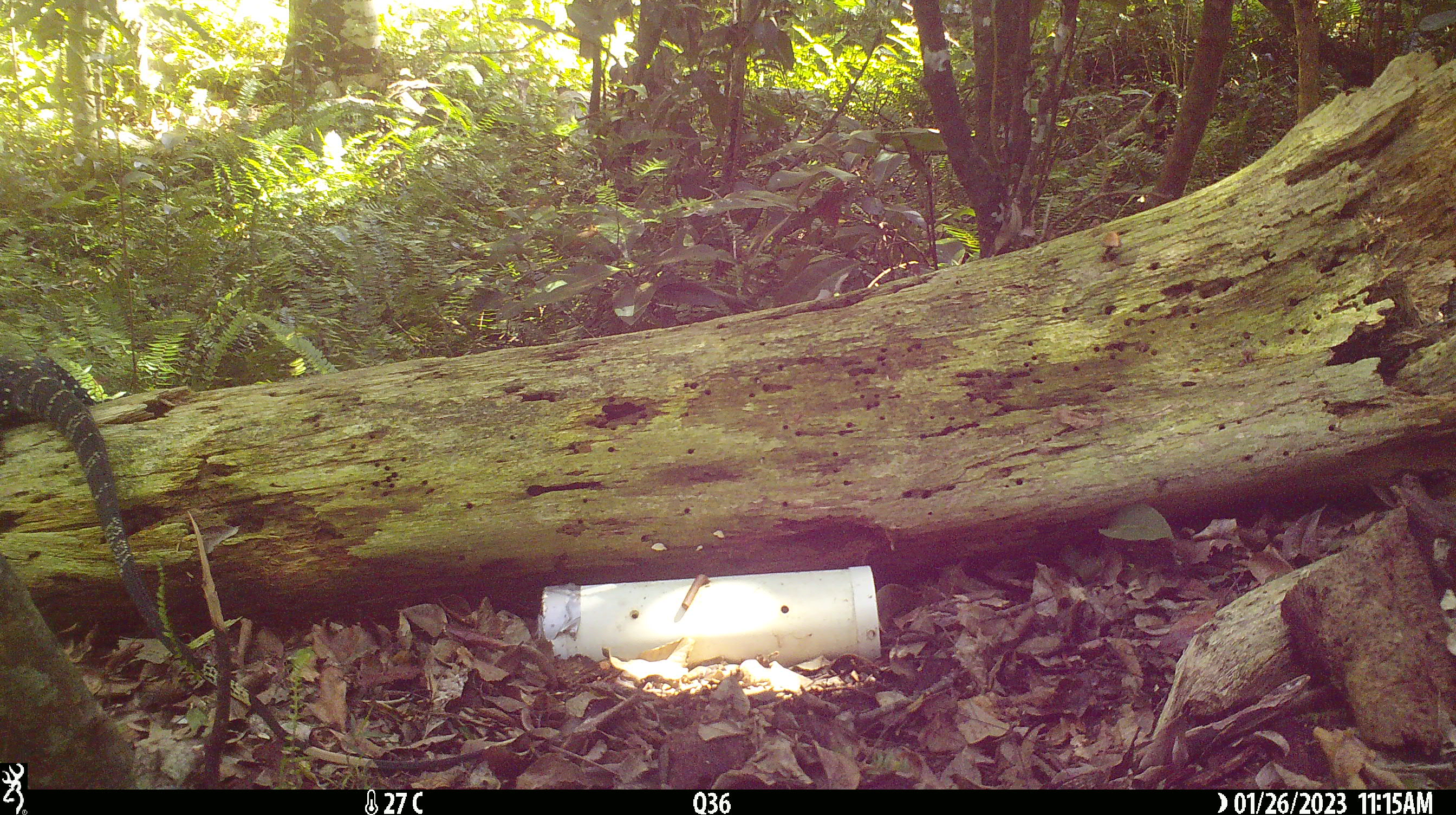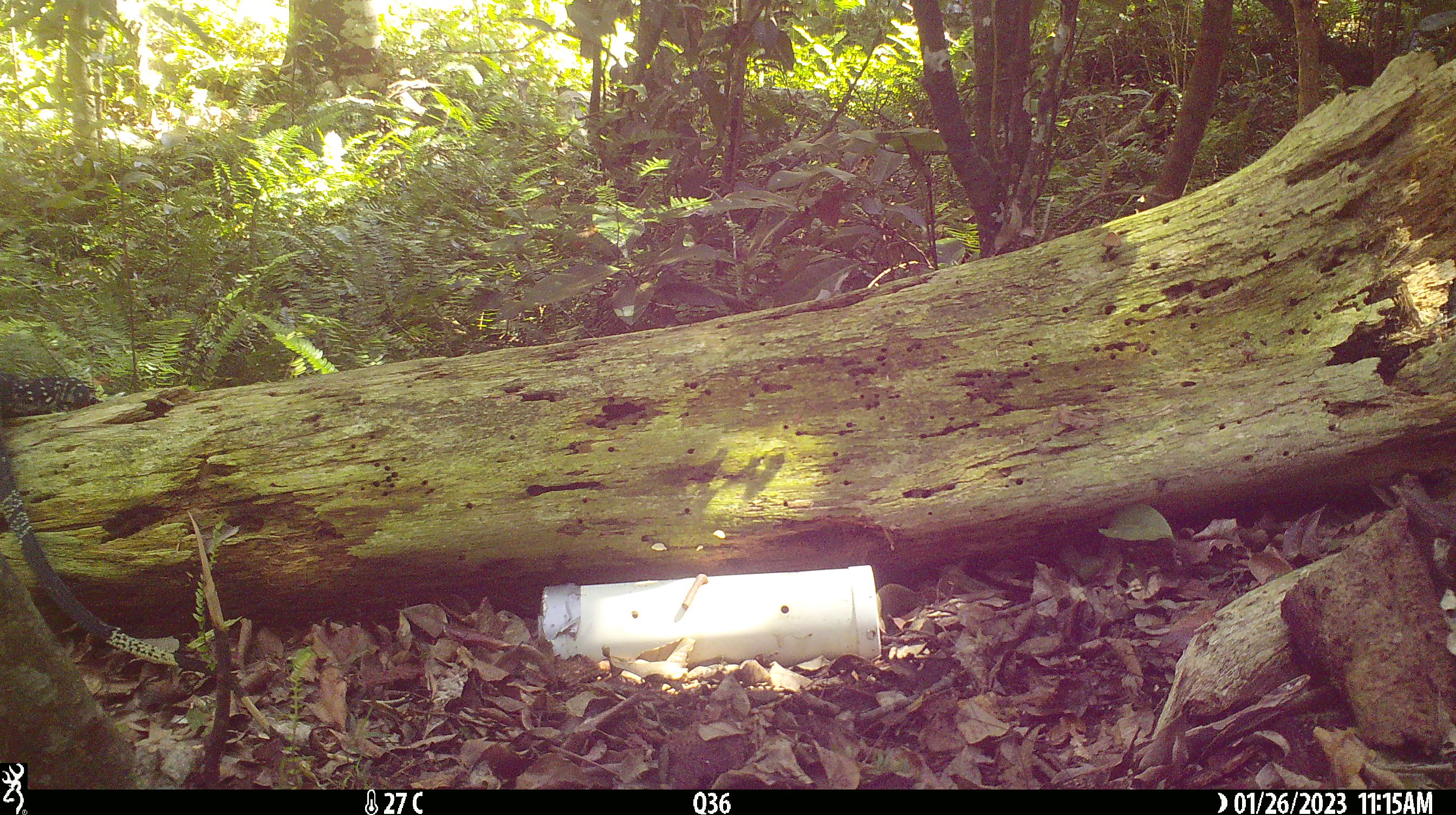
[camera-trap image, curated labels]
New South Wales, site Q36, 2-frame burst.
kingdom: Animalia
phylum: Chordata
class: Reptilia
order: Squamata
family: Varanidae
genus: Varanus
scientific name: Varanus varius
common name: lace monitor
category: goanna